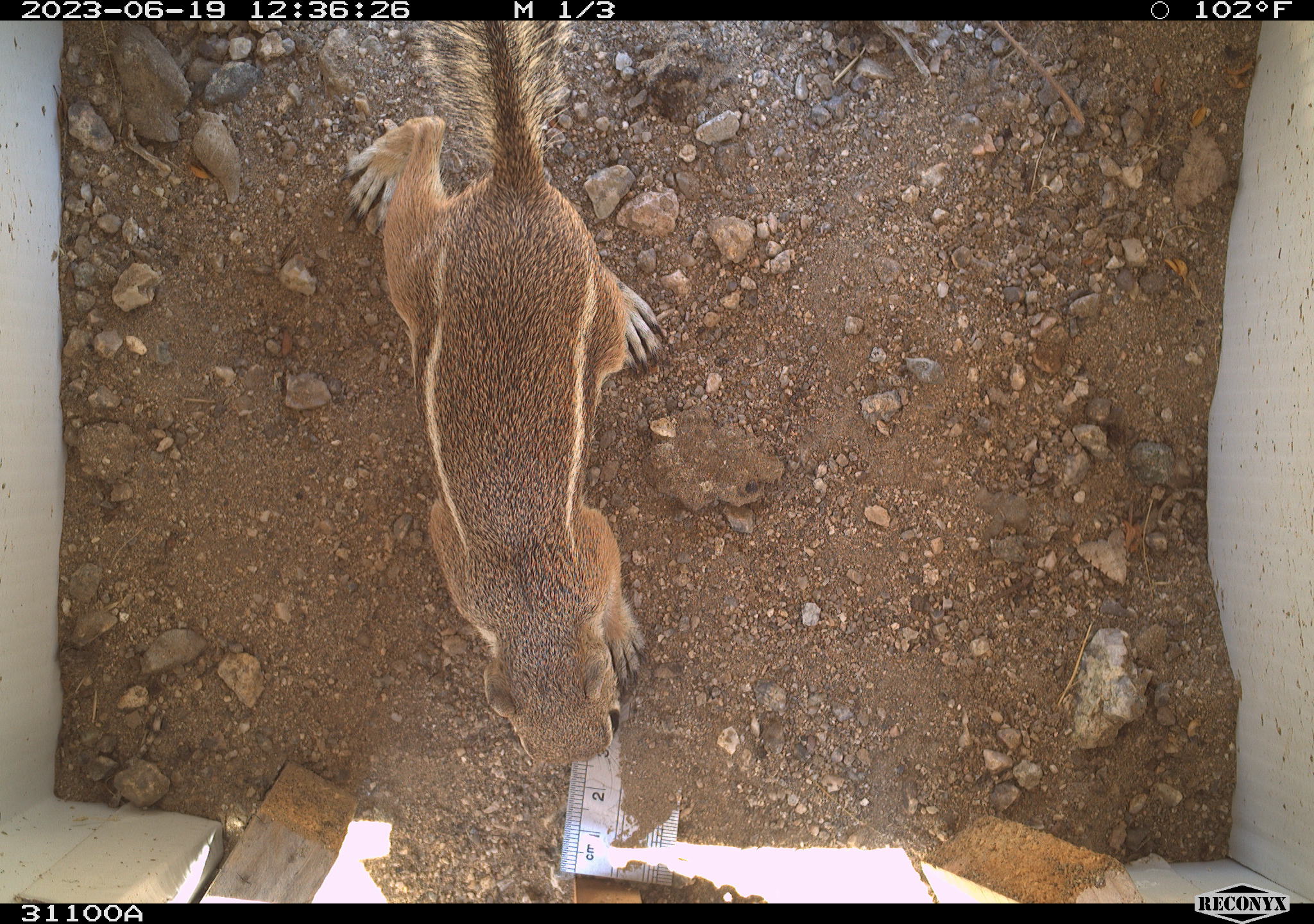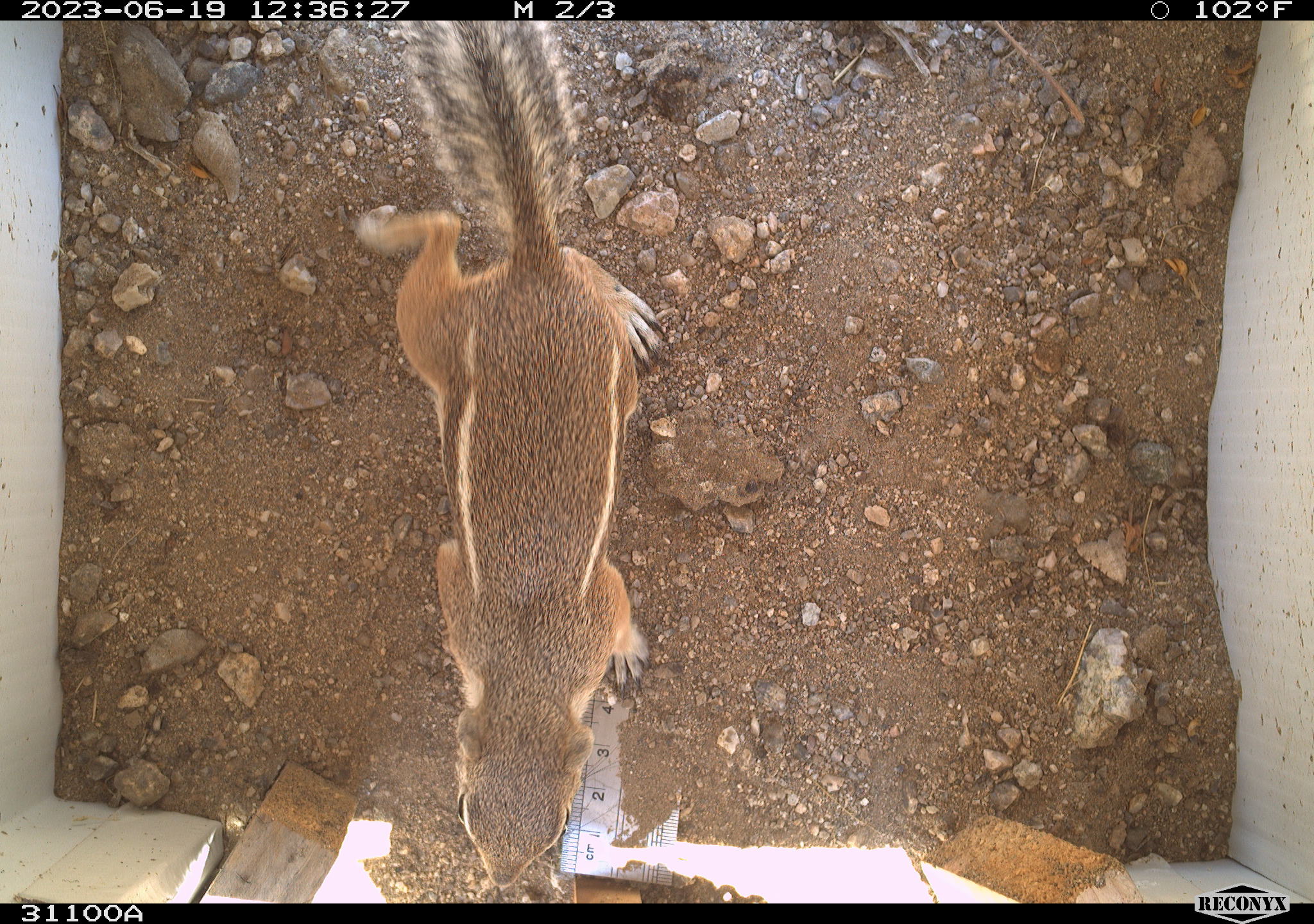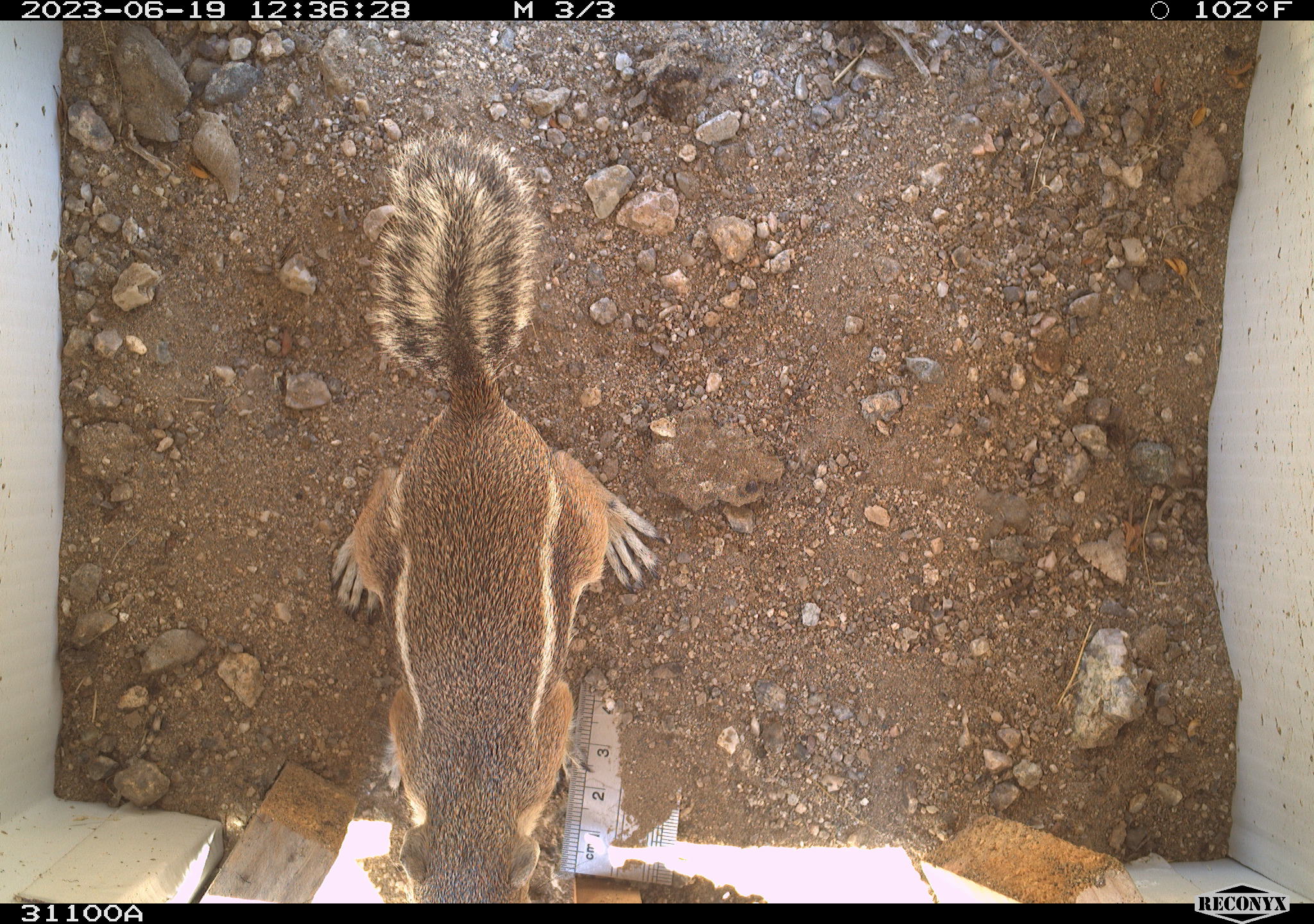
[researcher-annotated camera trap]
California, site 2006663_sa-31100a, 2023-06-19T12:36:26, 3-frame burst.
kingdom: Animalia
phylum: Chordata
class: Mammalia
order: Rodentia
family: Sciuridae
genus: Ammospermophilus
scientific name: Ammospermophilus leucurus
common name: white-tailed antelope squirrel